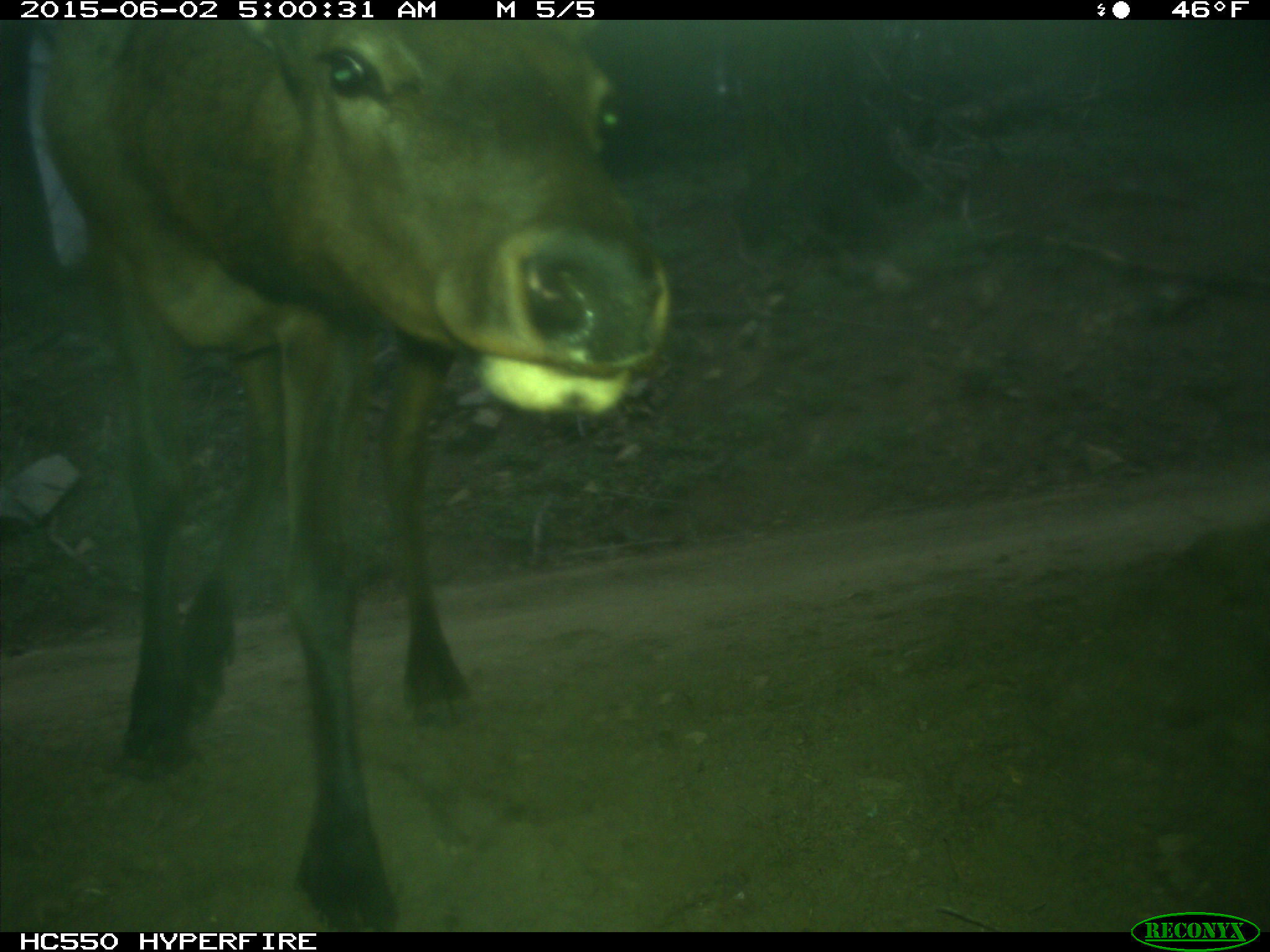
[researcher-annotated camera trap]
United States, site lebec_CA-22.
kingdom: Animalia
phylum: Chordata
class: Mammalia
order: Artiodactyla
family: Cervidae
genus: Cervus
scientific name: Cervus canadensis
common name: elk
Cervus canadensis (elk).